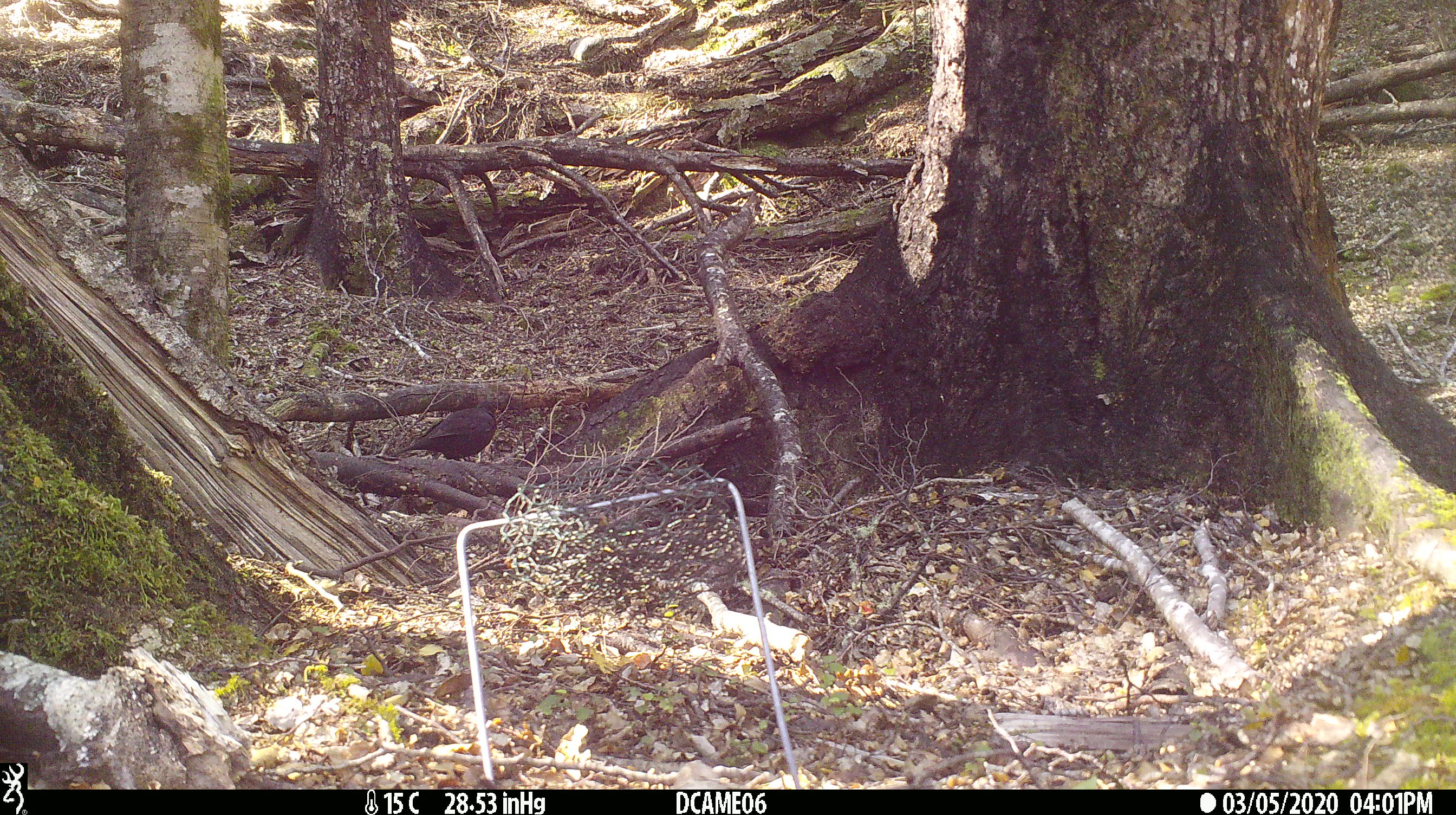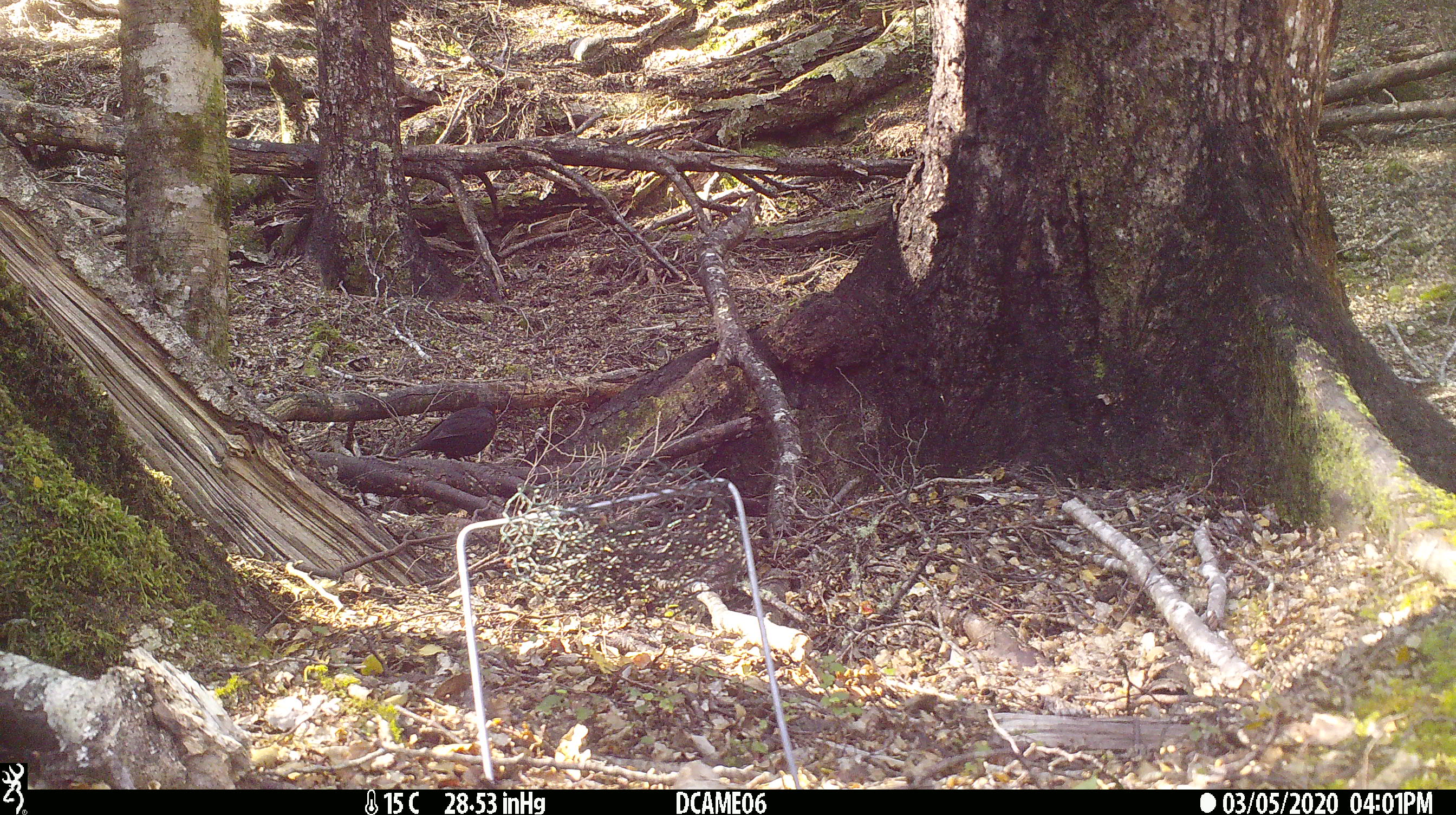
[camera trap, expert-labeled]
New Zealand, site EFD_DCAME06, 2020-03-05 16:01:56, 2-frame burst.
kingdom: Animalia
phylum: Chordata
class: Aves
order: Passeriformes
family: Turdidae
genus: Turdus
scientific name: Turdus merula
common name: eurasian blackbird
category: blackbird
Blackbird (eurasian blackbird) (Turdus merula).